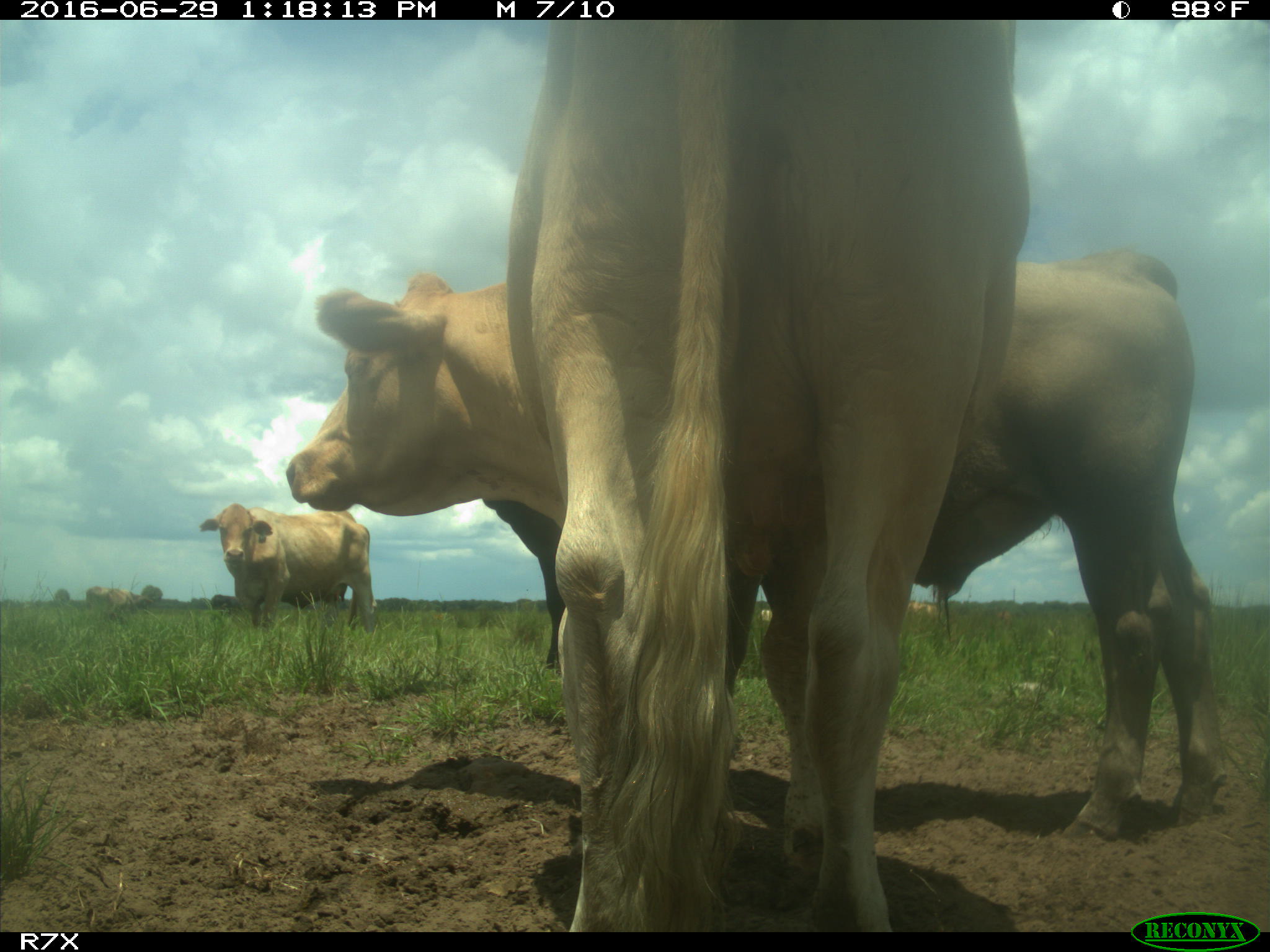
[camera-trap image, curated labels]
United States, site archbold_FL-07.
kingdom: Animalia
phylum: Chordata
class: Mammalia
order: Artiodactyla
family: Bovidae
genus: Bos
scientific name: Bos taurus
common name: domestic cow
Bos taurus (domestic cow).